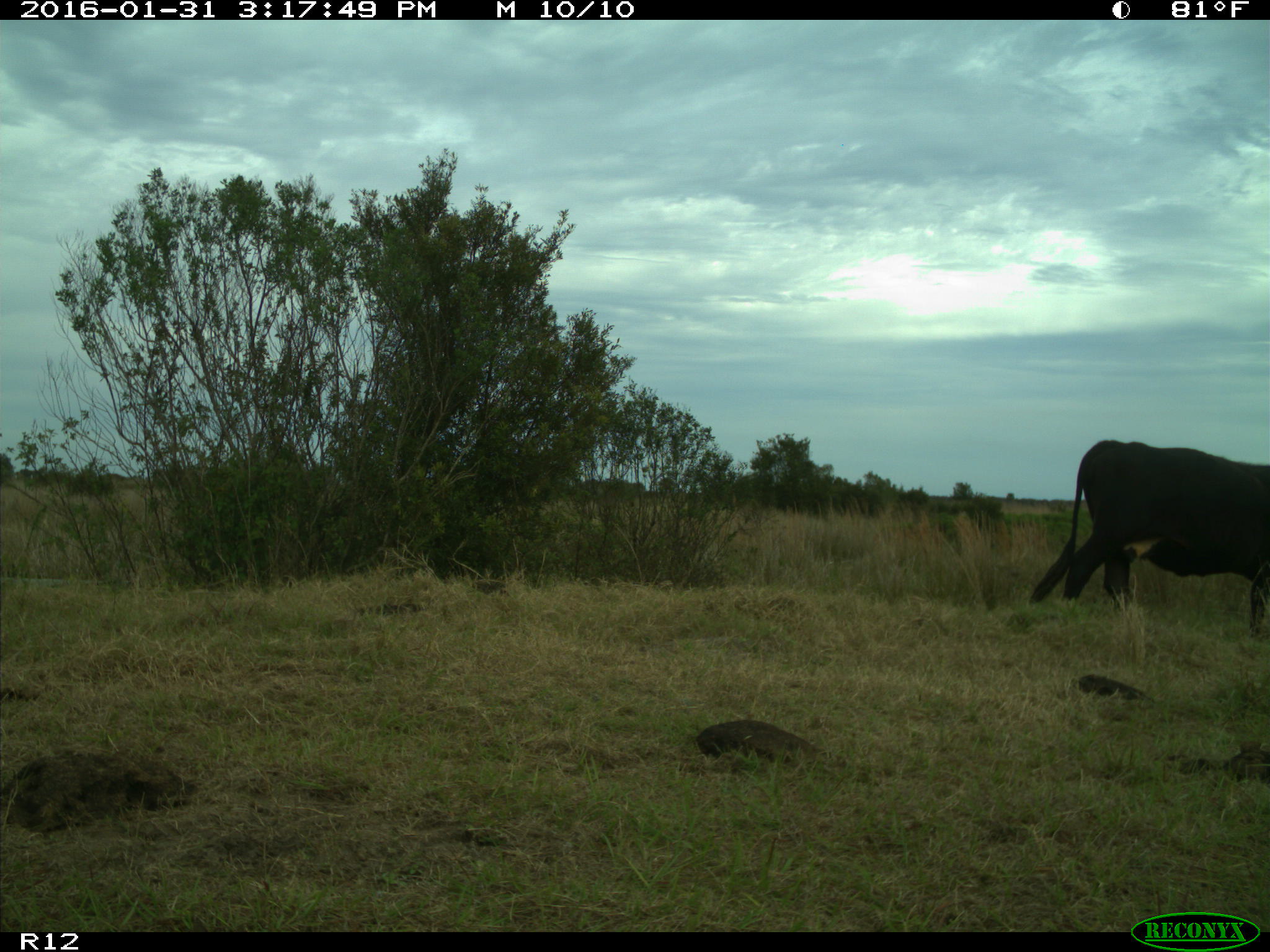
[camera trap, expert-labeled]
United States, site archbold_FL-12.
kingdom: Animalia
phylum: Chordata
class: Mammalia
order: Artiodactyla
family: Bovidae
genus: Bos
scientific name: Bos taurus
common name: domestic cow